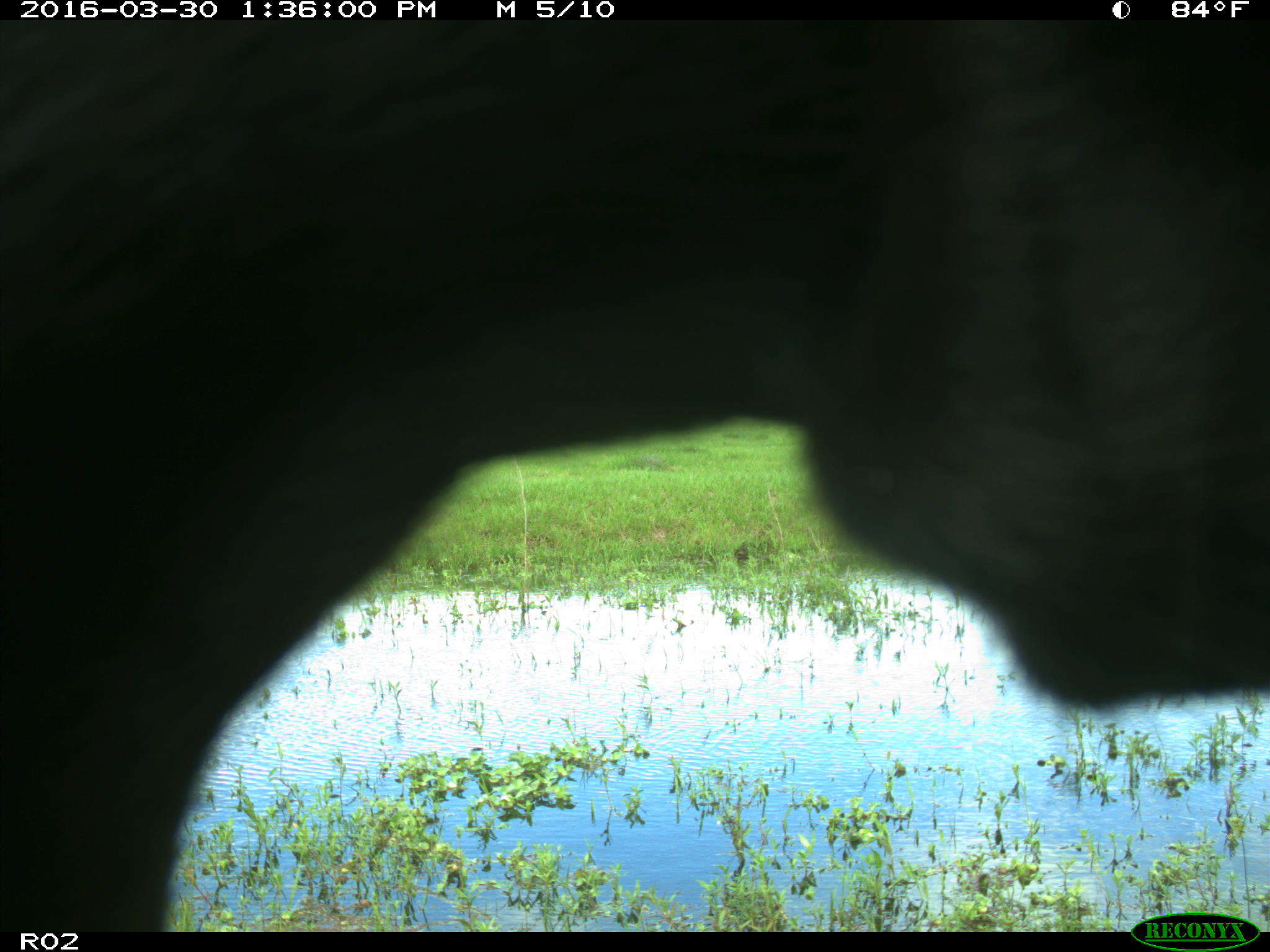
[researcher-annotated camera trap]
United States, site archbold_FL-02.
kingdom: Animalia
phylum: Chordata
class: Mammalia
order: Artiodactyla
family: Bovidae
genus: Bos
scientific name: Bos taurus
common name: domestic cow